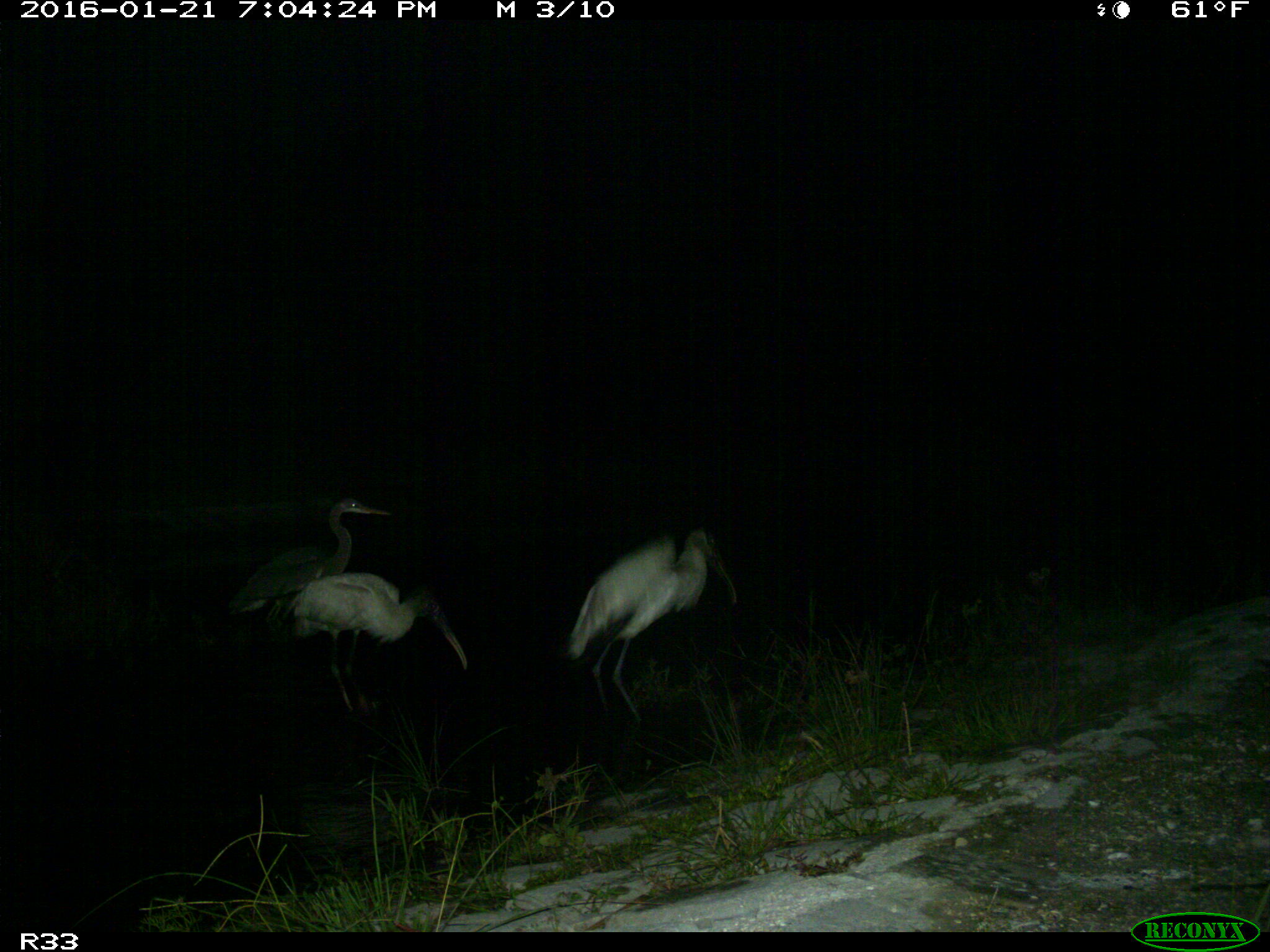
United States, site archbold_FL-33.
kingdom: Animalia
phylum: Chordata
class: Aves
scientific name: Aves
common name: birds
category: unidentified bird